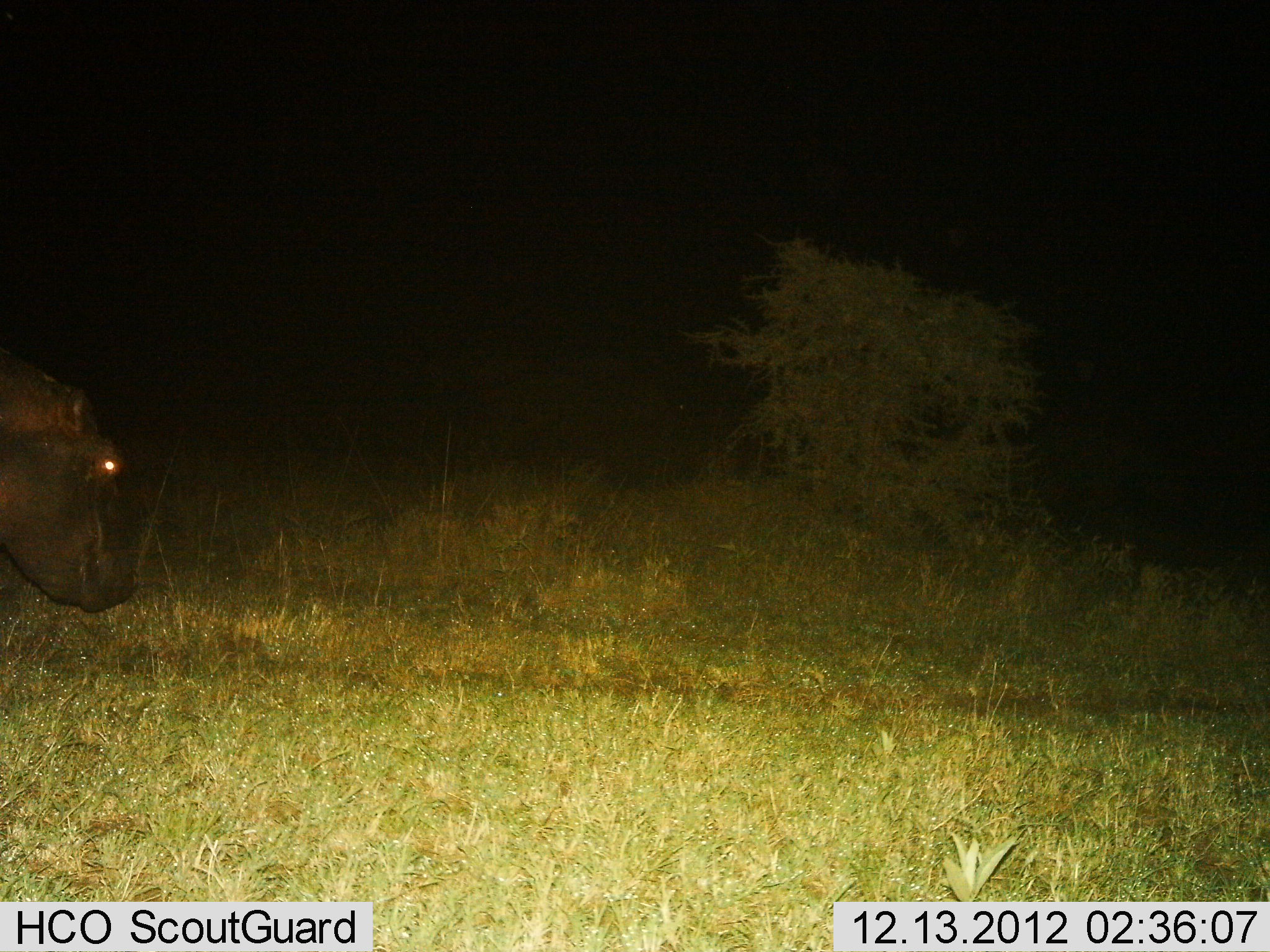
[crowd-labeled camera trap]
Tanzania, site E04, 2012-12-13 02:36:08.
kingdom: Animalia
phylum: Chordata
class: Mammalia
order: Artiodactyla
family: Hippopotamidae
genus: Hippopotamus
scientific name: Hippopotamus amphibius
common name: hippopotamus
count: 1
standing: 36%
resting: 4%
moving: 56%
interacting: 0%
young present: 0%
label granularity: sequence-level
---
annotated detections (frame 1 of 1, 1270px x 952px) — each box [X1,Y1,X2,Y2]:
animal: [1,348,135,611]